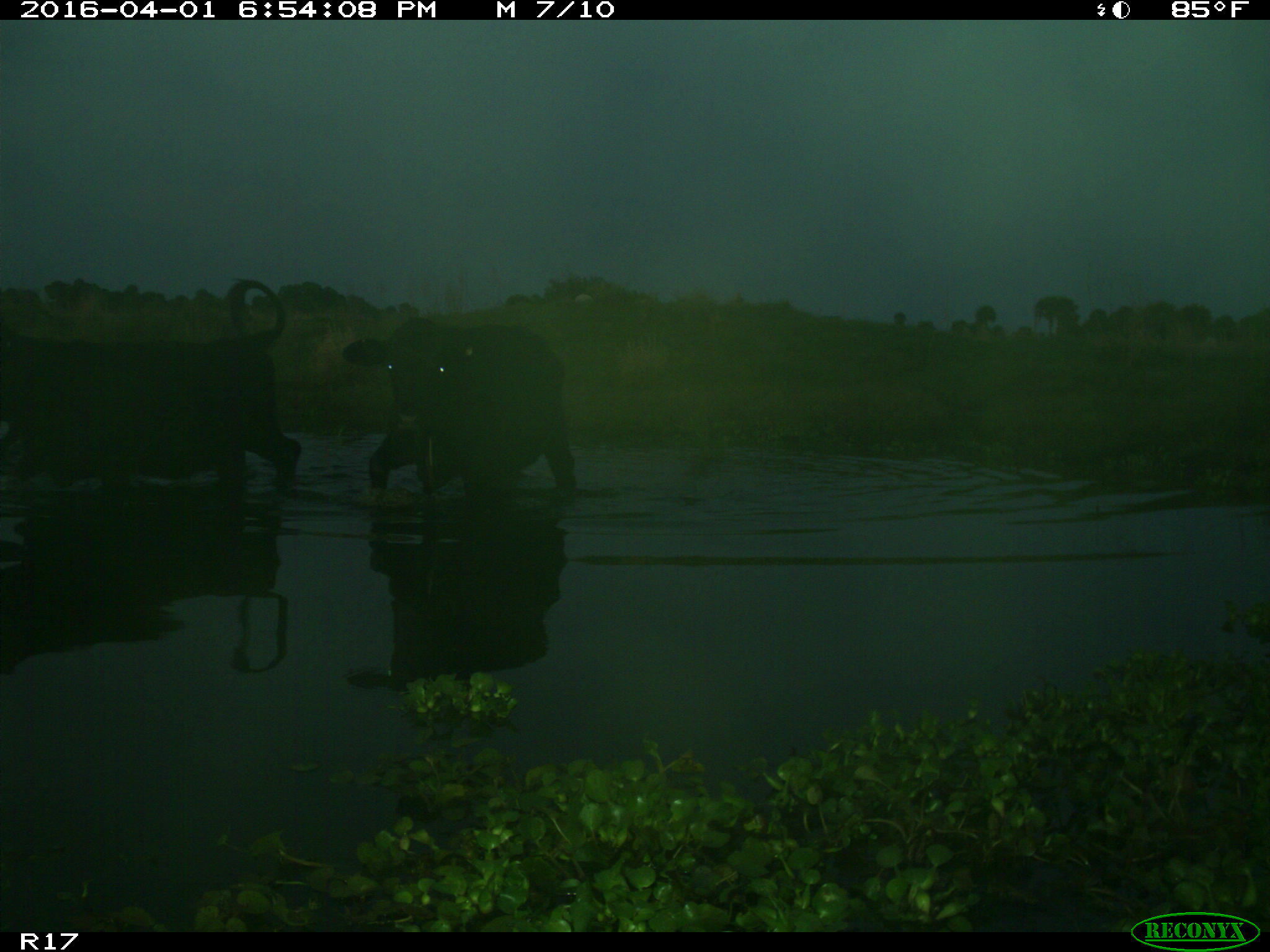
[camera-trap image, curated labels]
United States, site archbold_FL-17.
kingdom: Animalia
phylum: Chordata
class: Mammalia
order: Artiodactyla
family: Bovidae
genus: Bos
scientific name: Bos taurus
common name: domestic cow